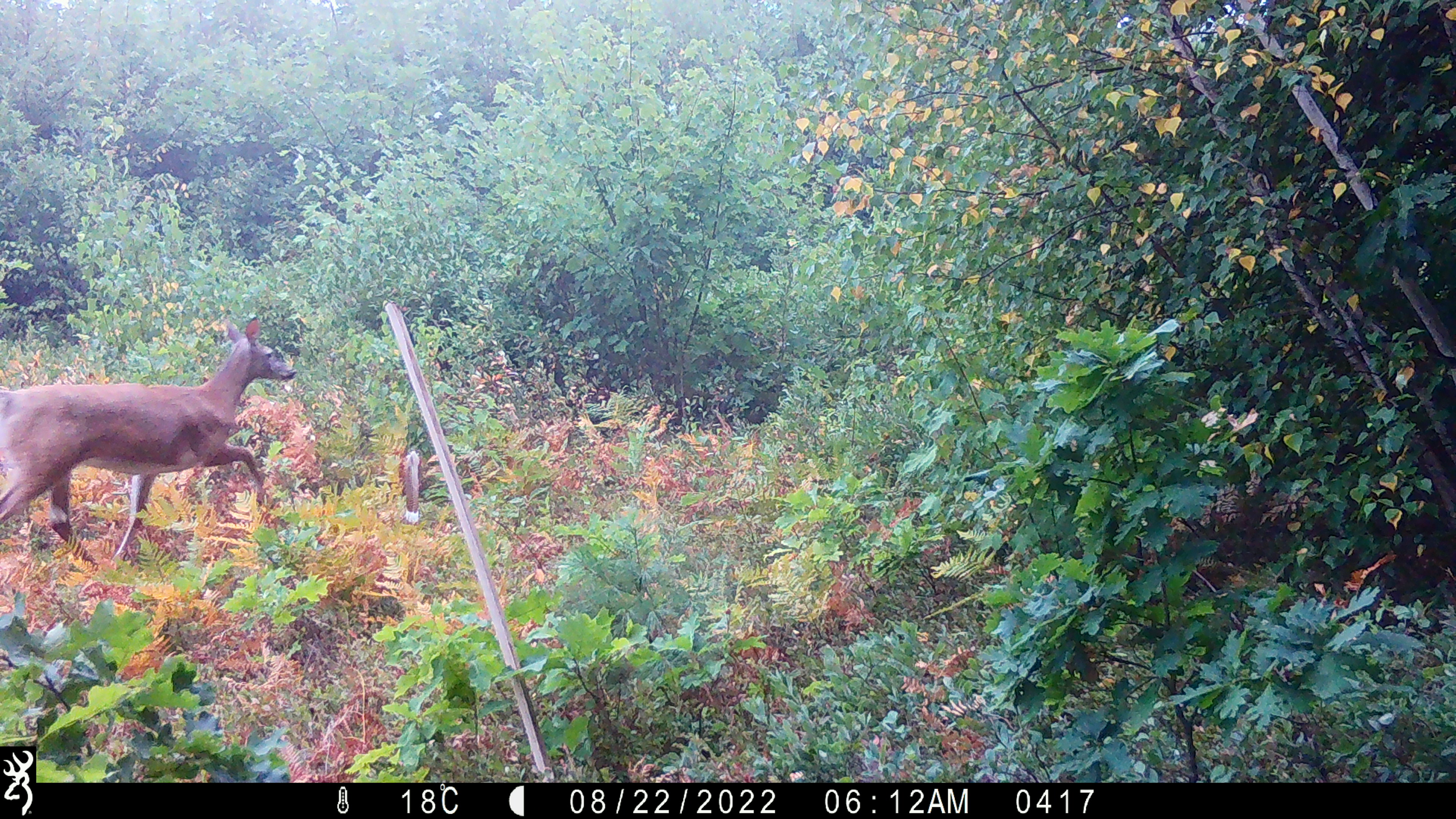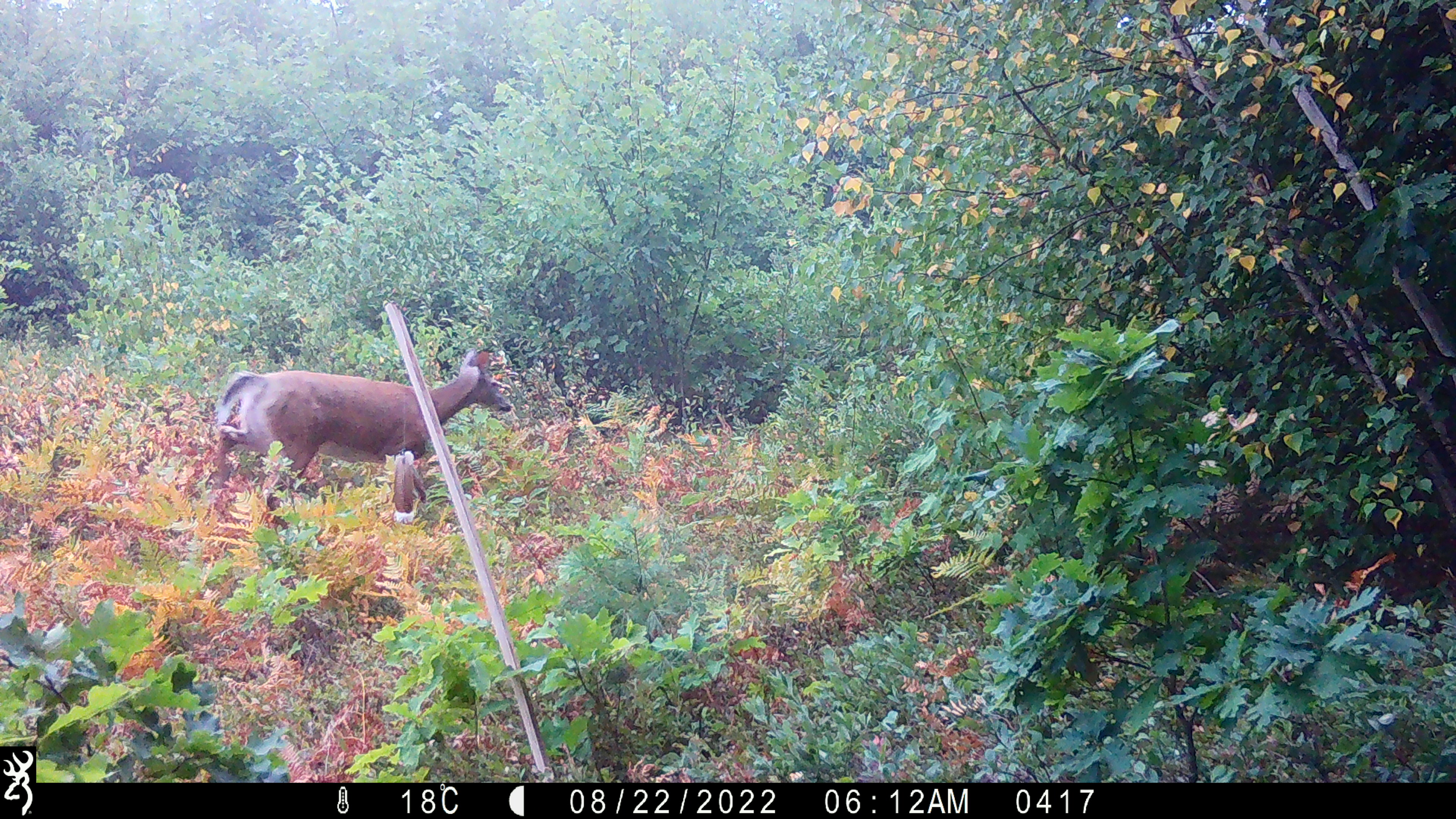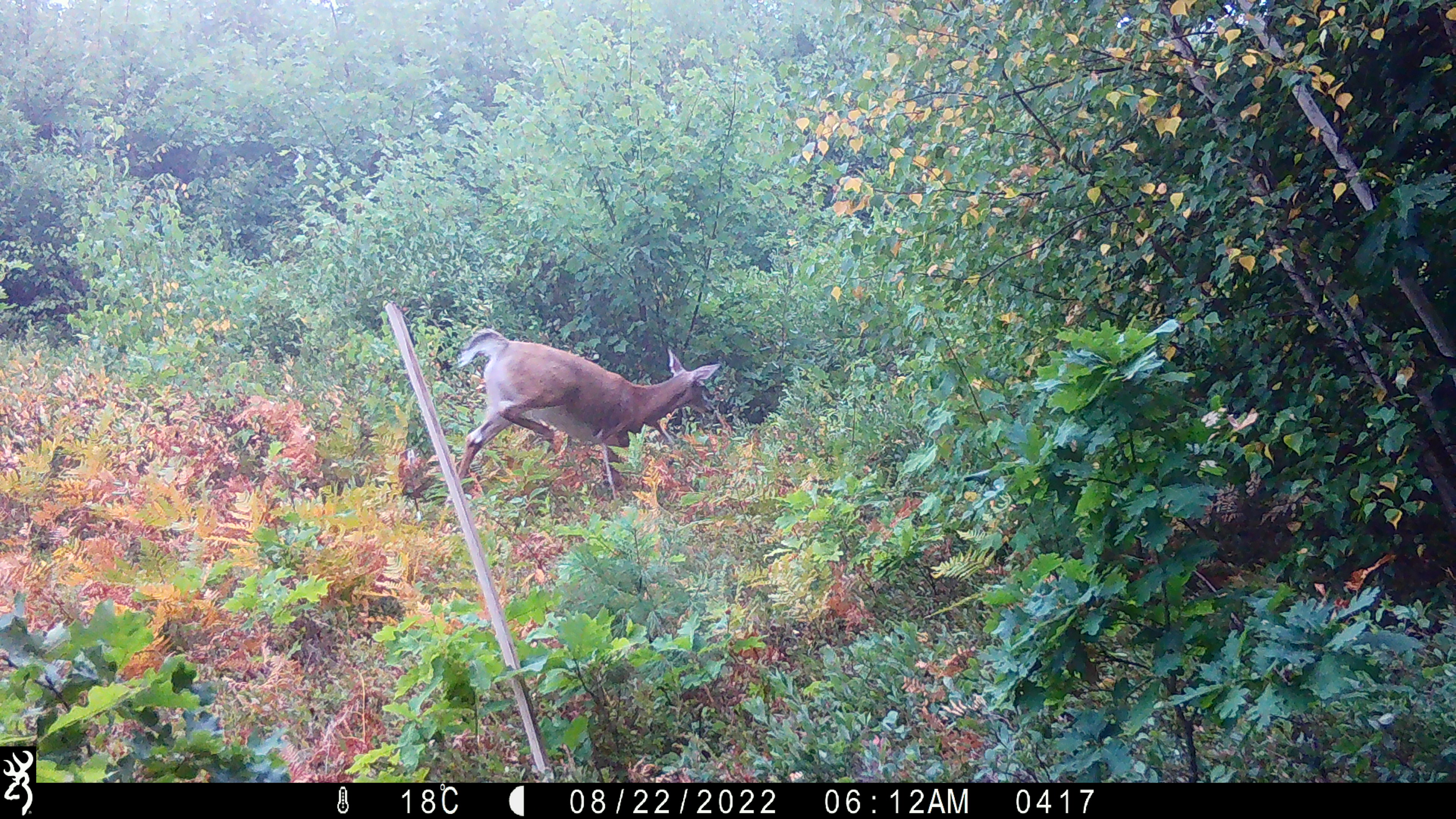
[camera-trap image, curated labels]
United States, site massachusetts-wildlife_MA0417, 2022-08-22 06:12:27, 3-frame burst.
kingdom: Animalia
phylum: Chordata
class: Mammalia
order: Artiodactyla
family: Cervidae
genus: Odocoileus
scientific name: Odocoileus virginianus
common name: white-tailed deer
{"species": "white-tailed deer (Odocoileus virginianus)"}